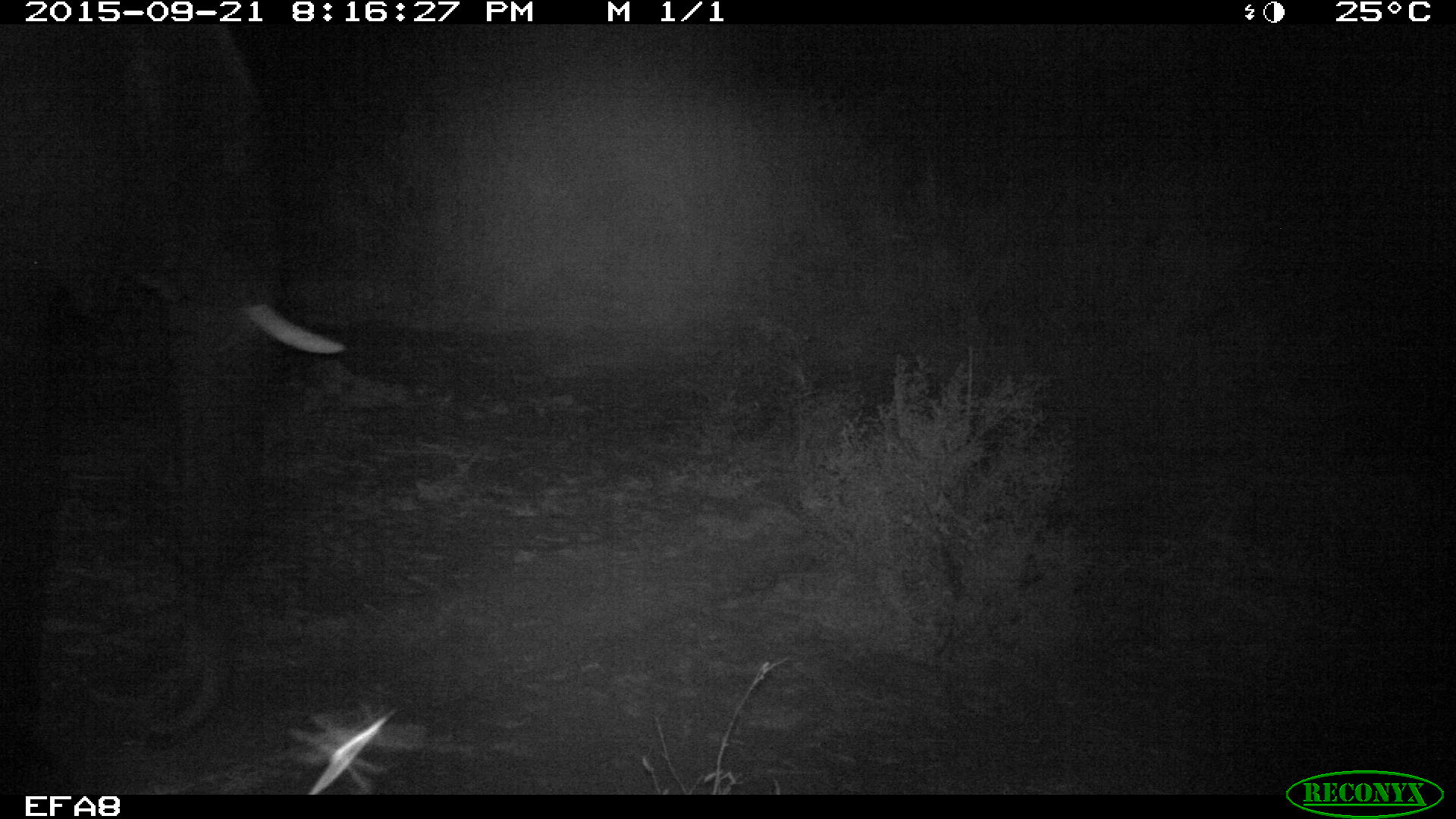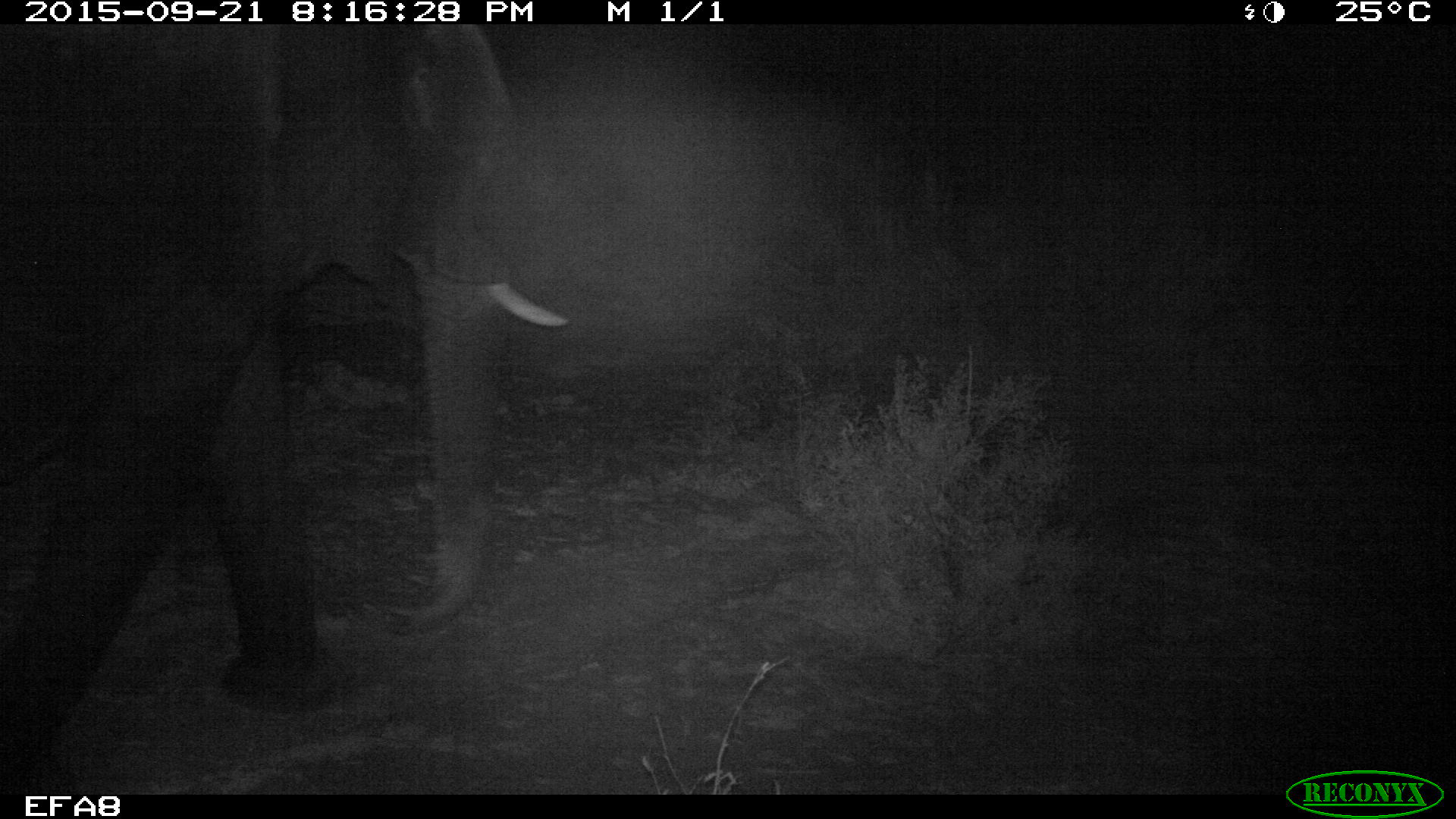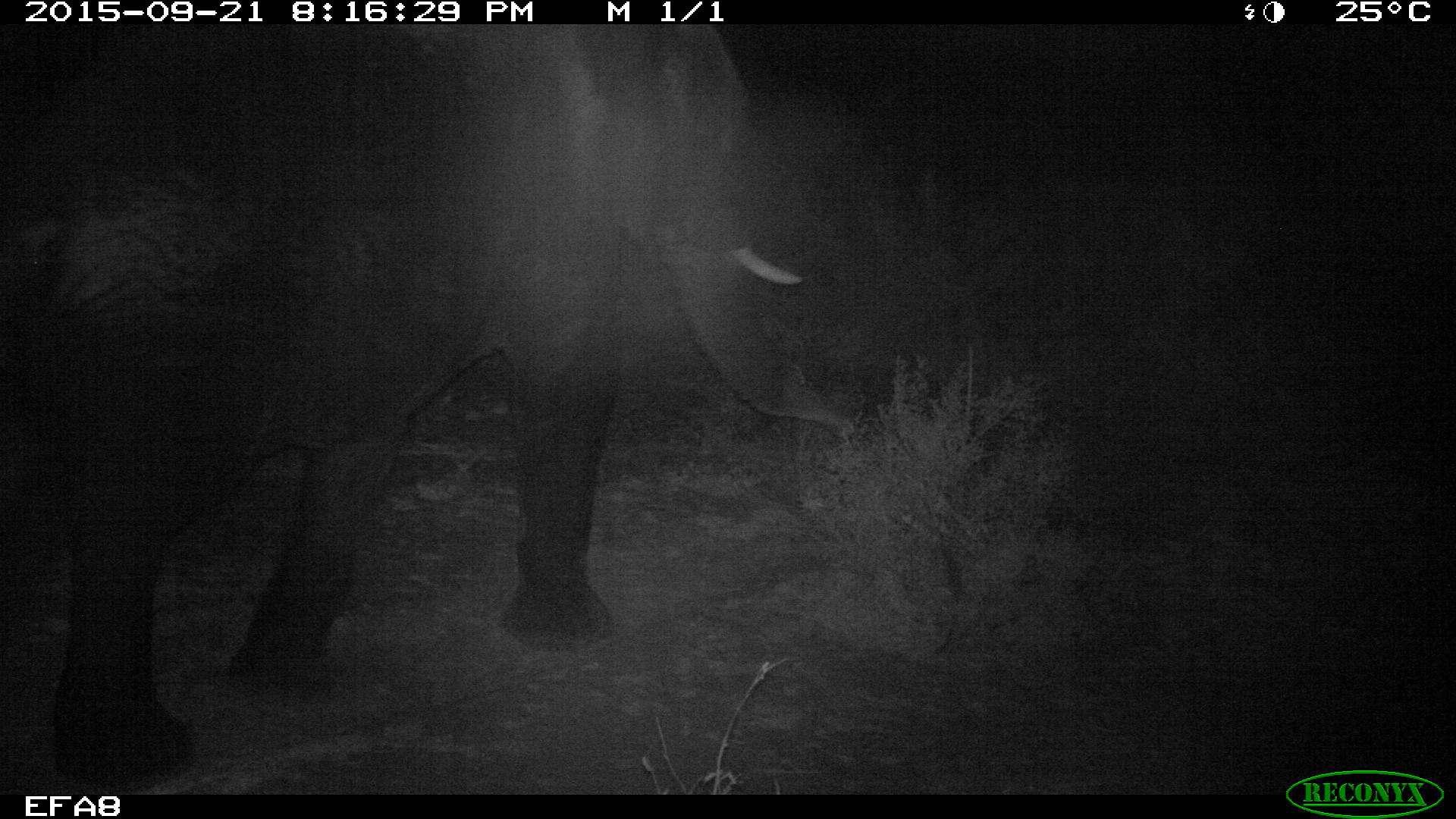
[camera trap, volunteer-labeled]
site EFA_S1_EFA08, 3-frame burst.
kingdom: Animalia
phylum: Chordata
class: Mammalia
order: Proboscidea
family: Elephantidae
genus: Loxodonta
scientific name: Loxodonta africana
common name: african bush elephant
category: elephant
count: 1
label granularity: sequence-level